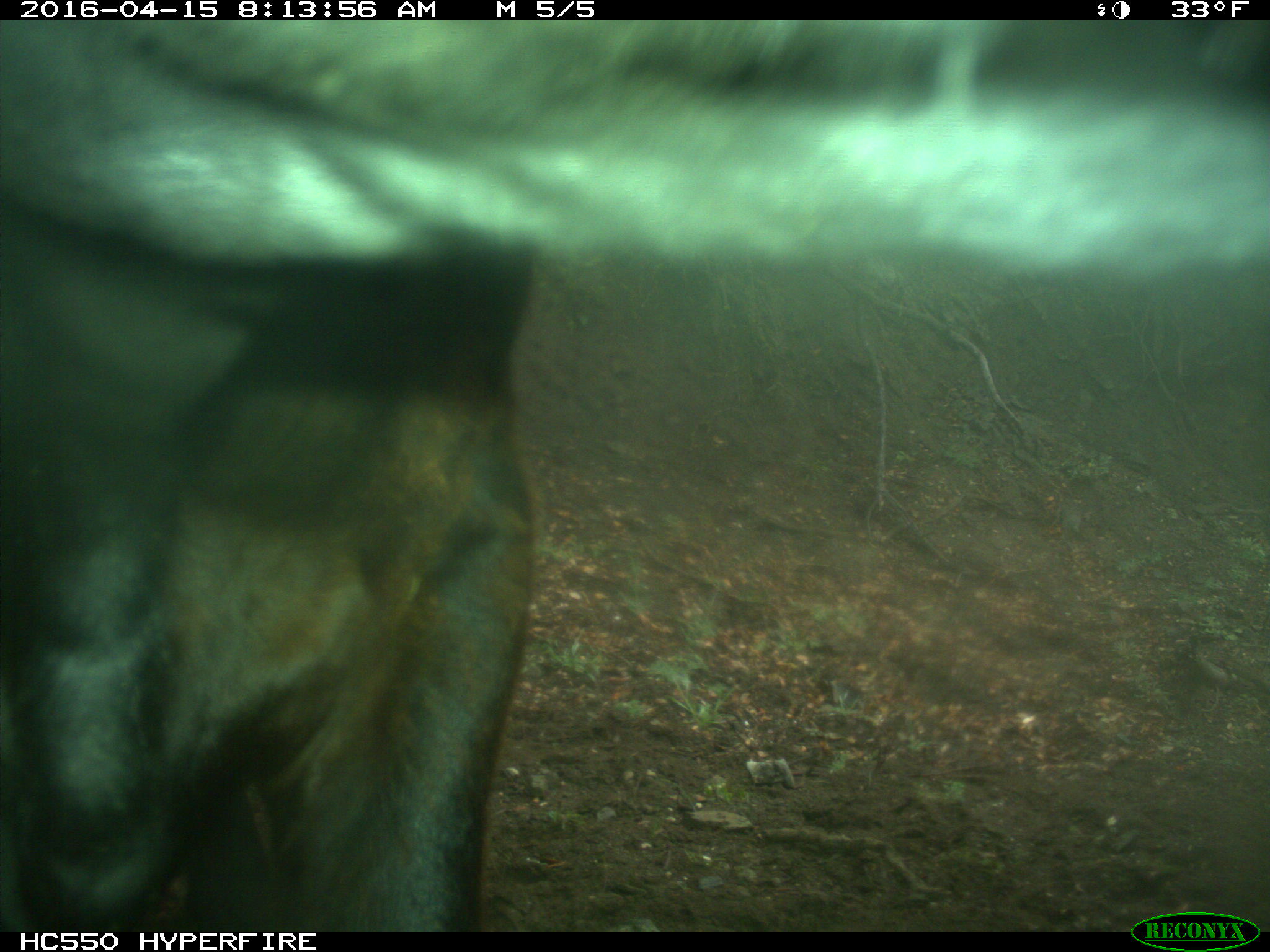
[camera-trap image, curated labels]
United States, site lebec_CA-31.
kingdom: Animalia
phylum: Chordata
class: Mammalia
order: Artiodactyla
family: Bovidae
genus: Bos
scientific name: Bos taurus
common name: domestic cow